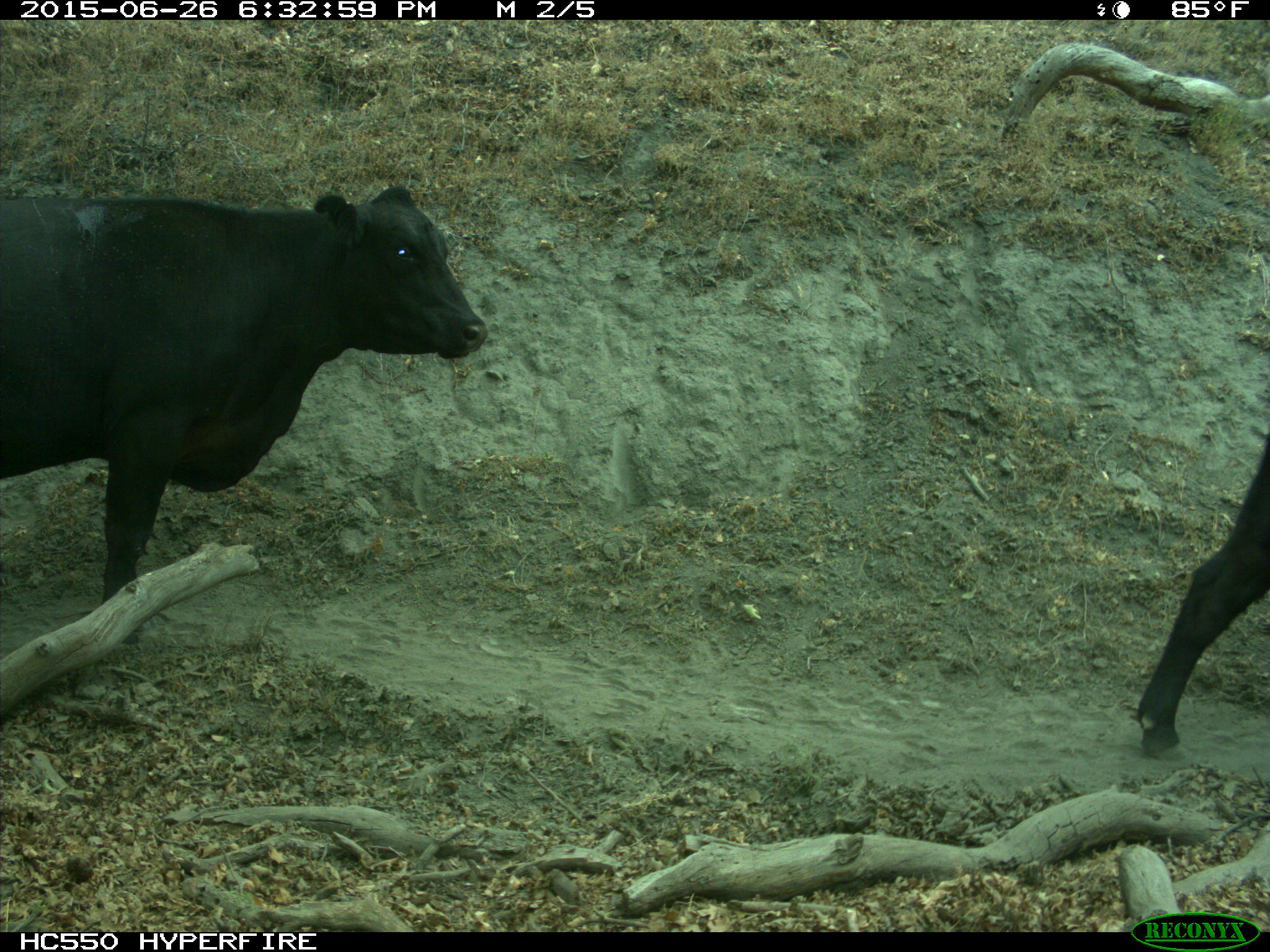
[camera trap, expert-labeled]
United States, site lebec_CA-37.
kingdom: Animalia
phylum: Chordata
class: Mammalia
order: Artiodactyla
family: Bovidae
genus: Bos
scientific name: Bos taurus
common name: domestic cow